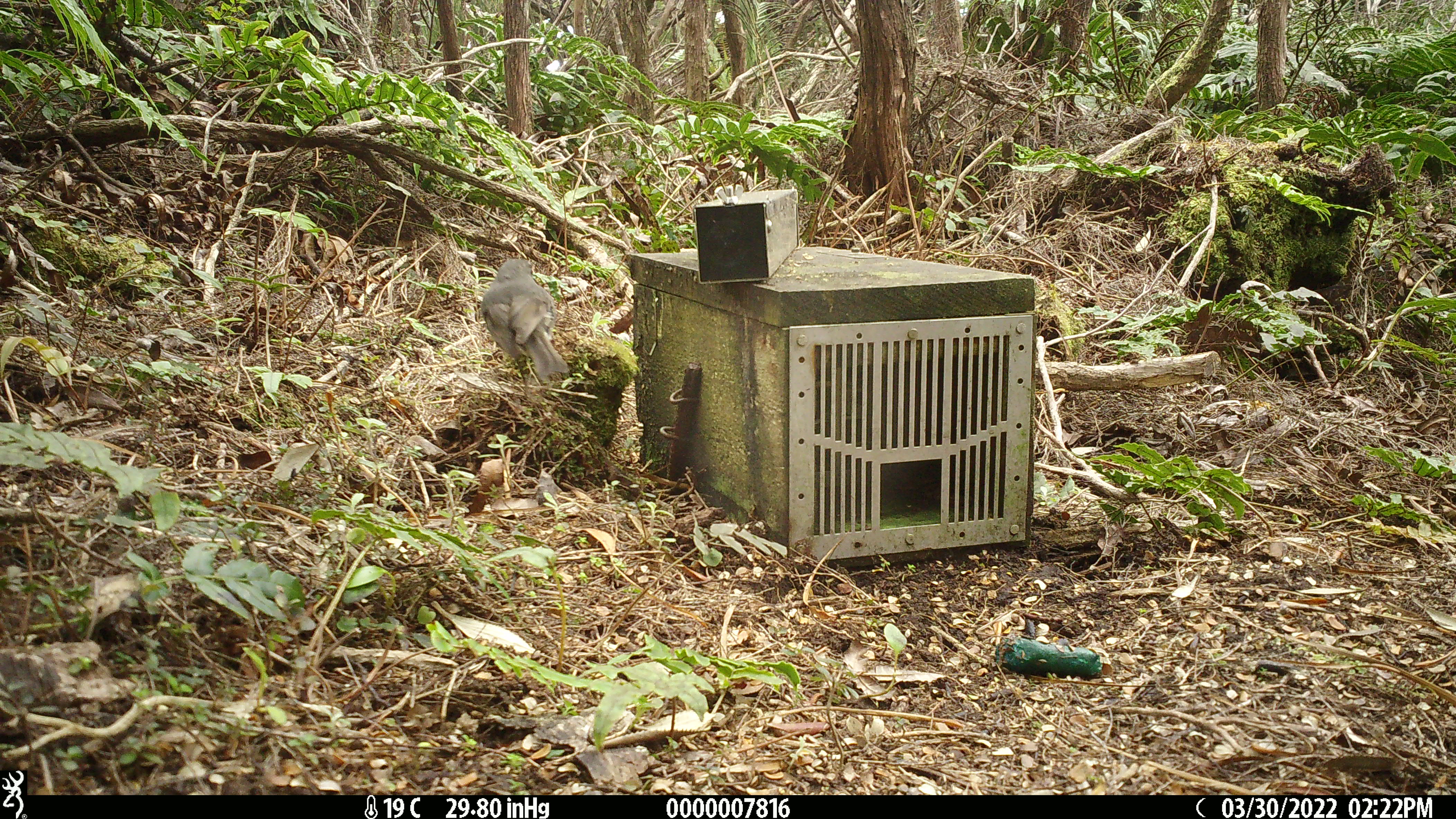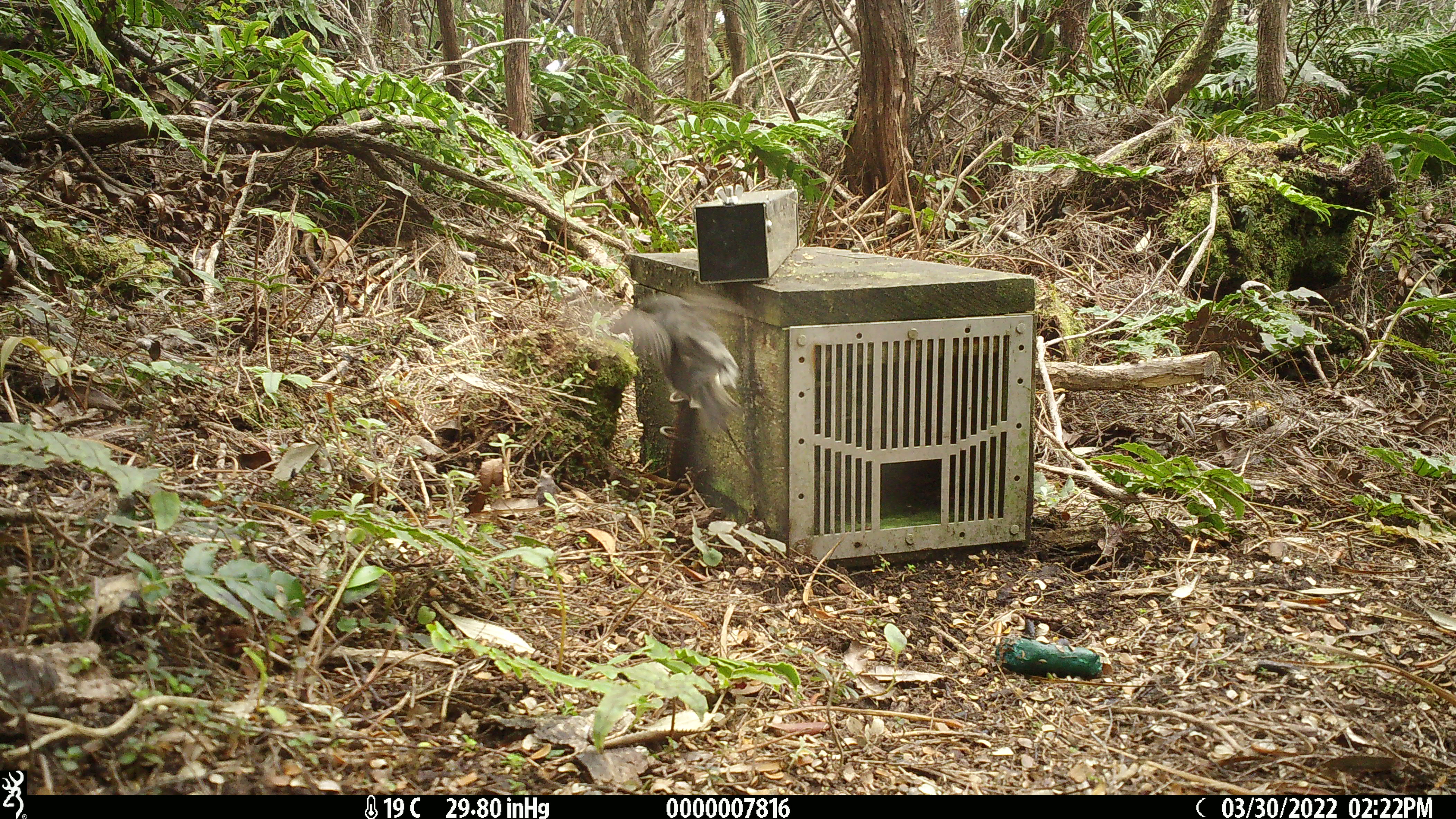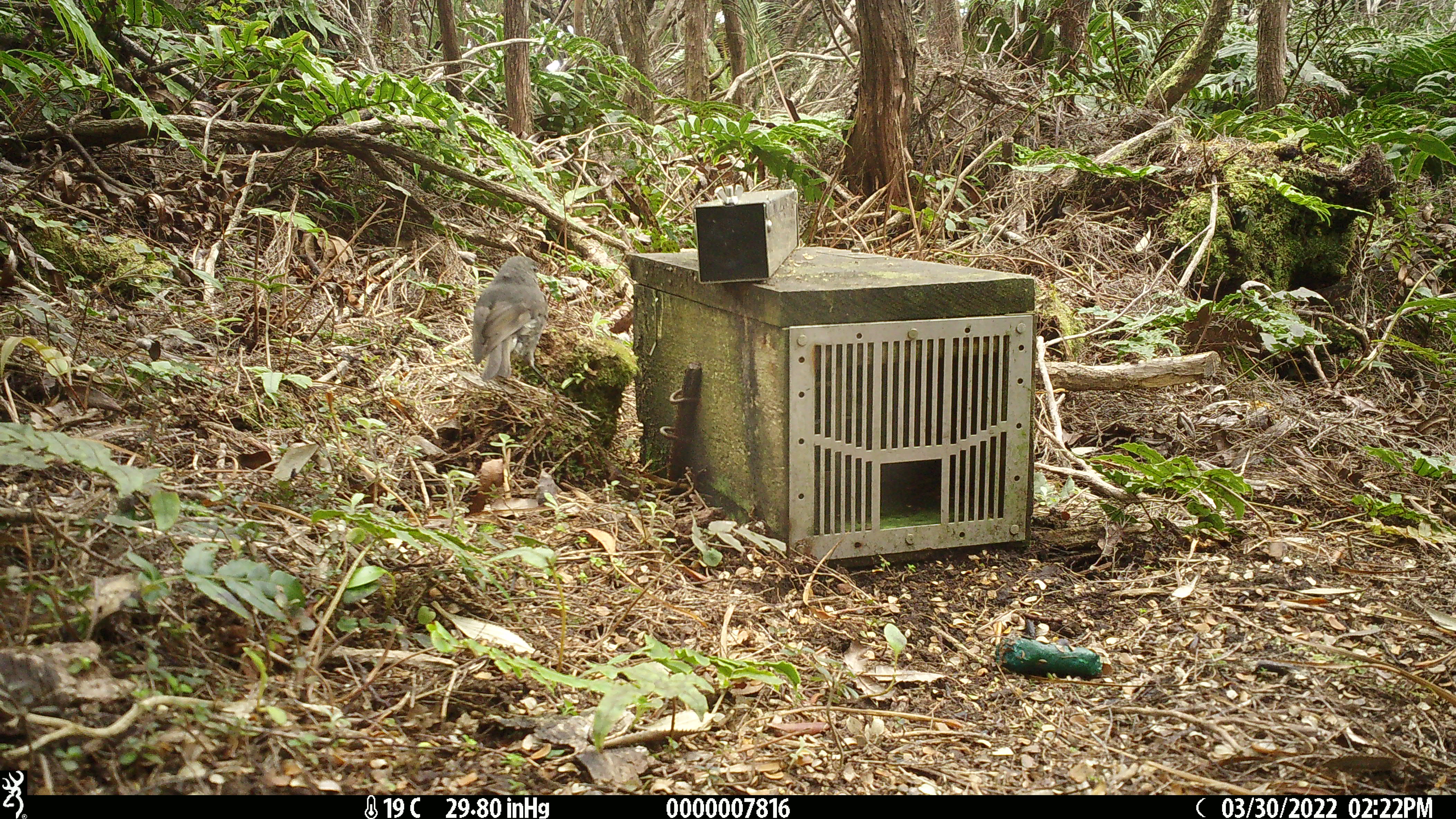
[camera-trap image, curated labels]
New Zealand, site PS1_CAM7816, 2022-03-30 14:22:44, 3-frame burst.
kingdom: Animalia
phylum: Chordata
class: Aves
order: Passeriformes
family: Petroicidae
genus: Petroica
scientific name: Petroica australis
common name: new zealand robin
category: robin